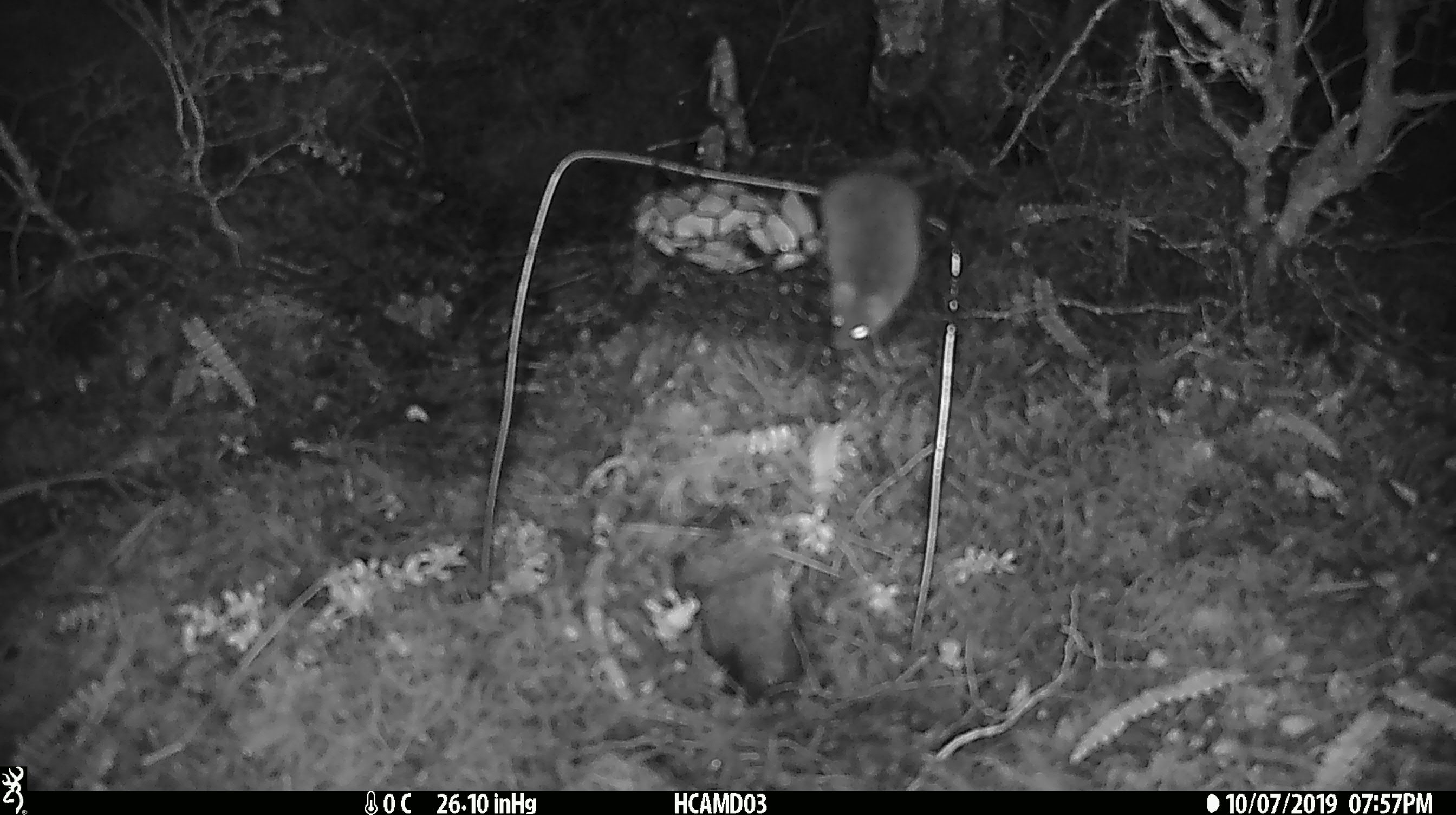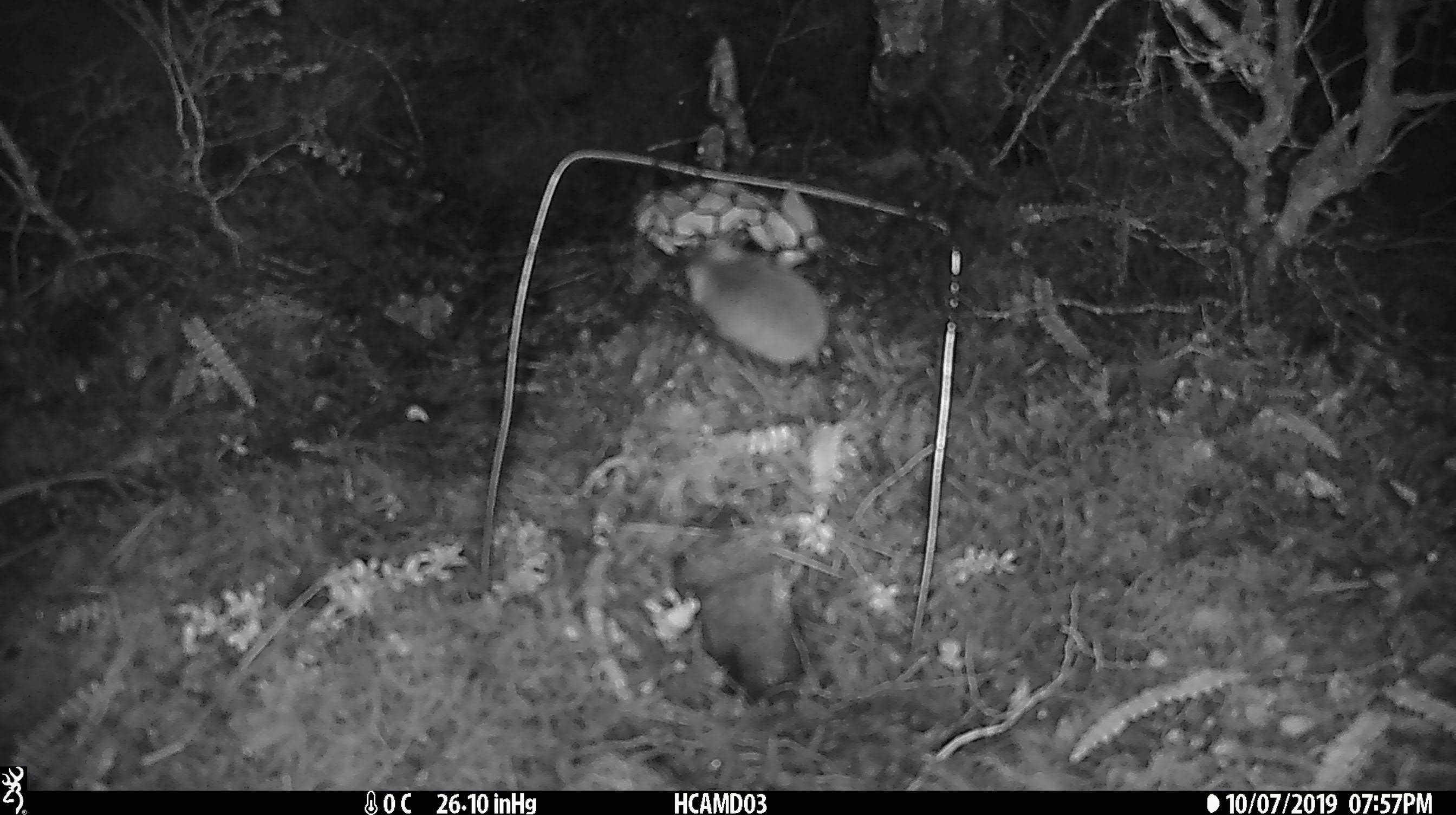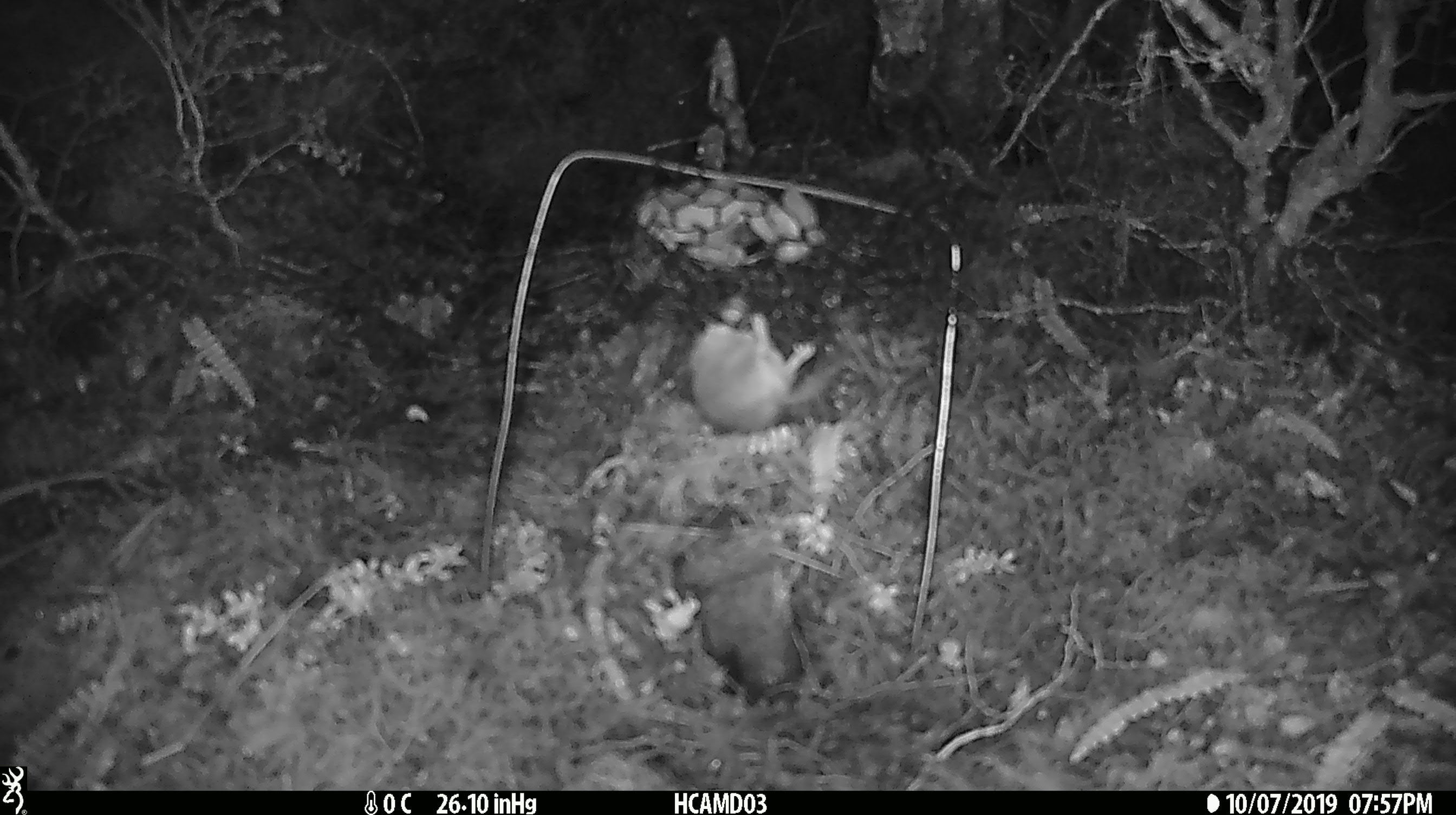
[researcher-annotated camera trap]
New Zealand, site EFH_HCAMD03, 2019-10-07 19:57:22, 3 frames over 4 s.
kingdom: Animalia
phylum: Chordata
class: Mammalia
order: Rodentia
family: Muridae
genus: Mus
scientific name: Mus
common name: mouse